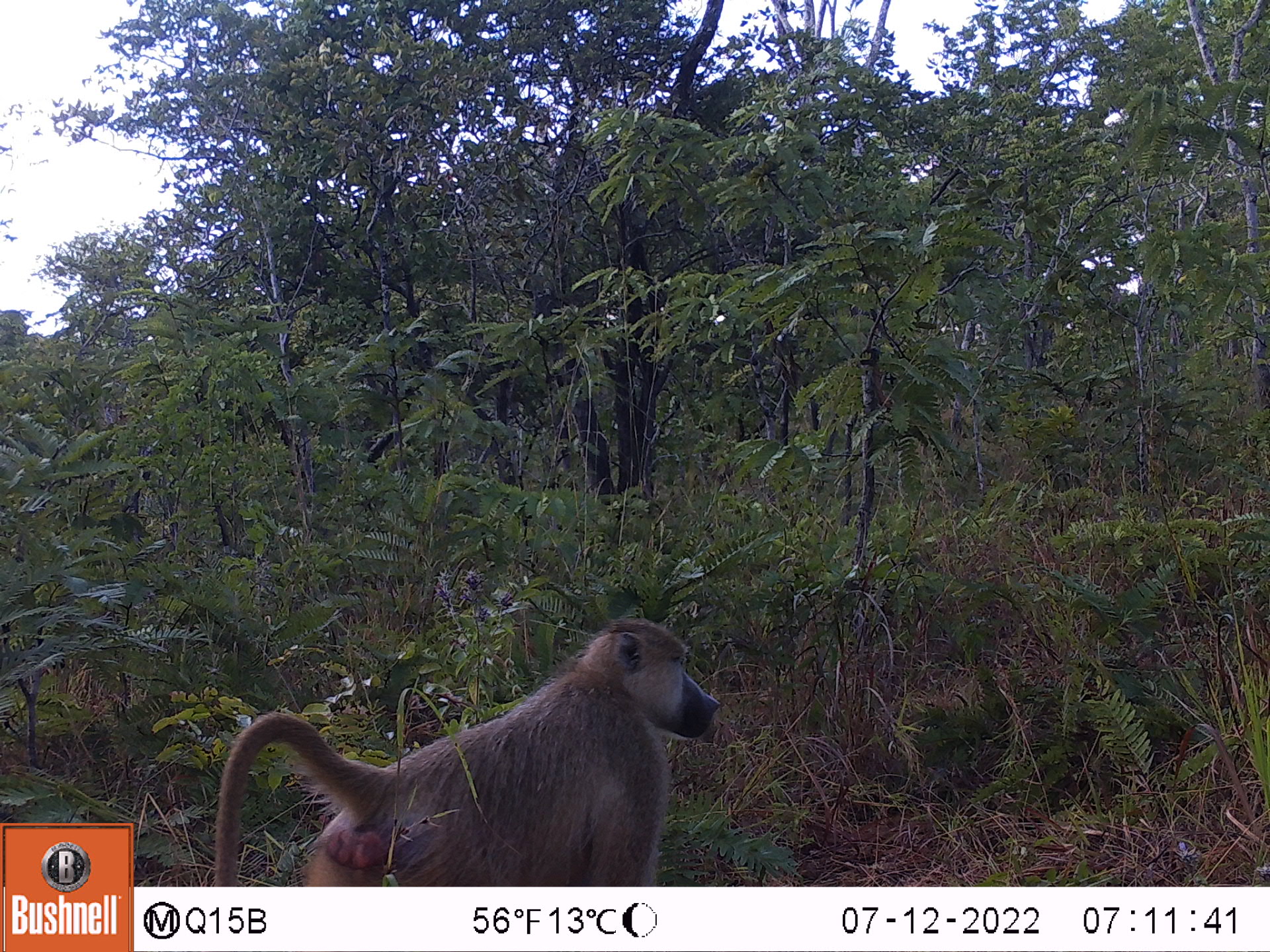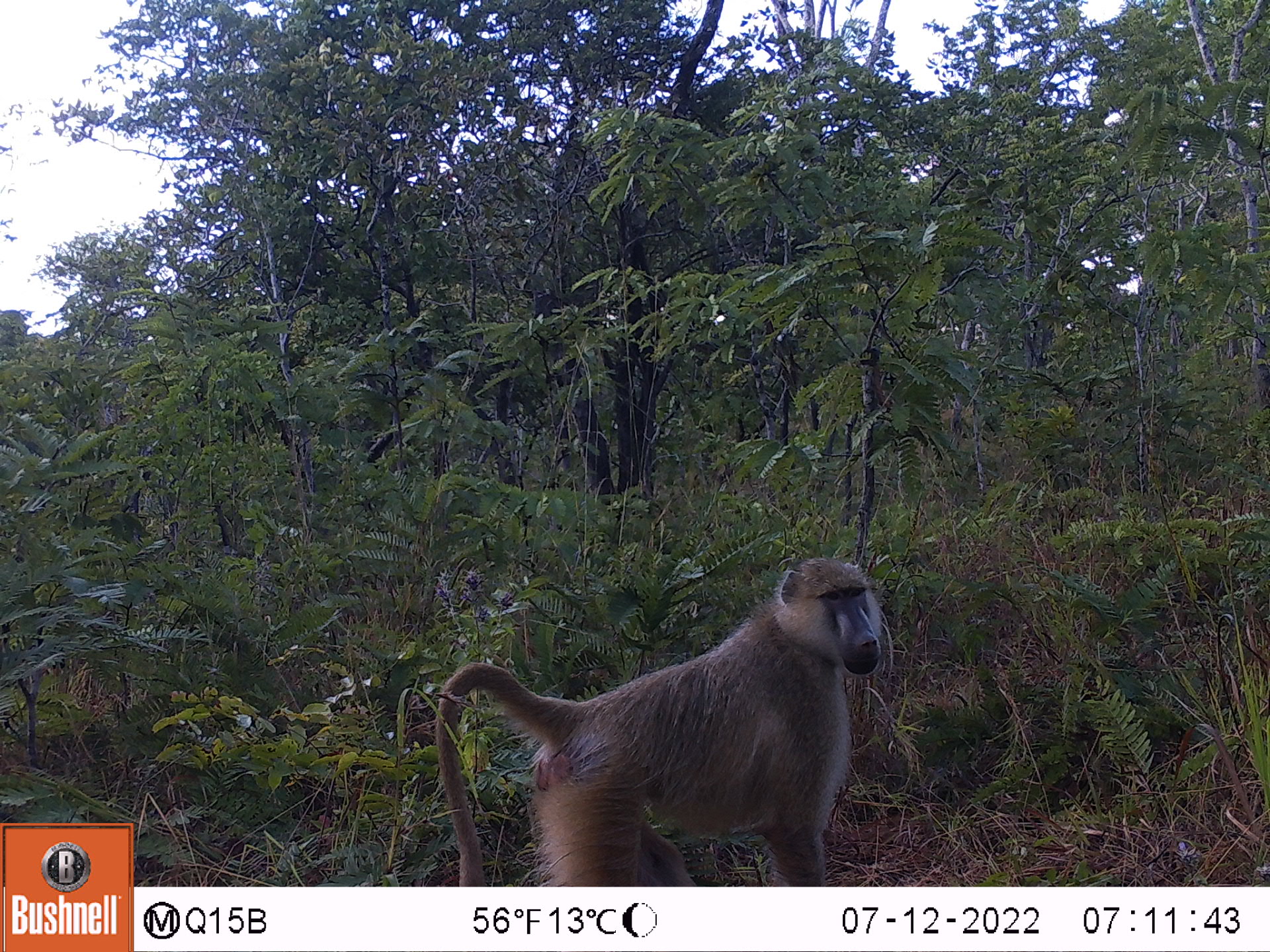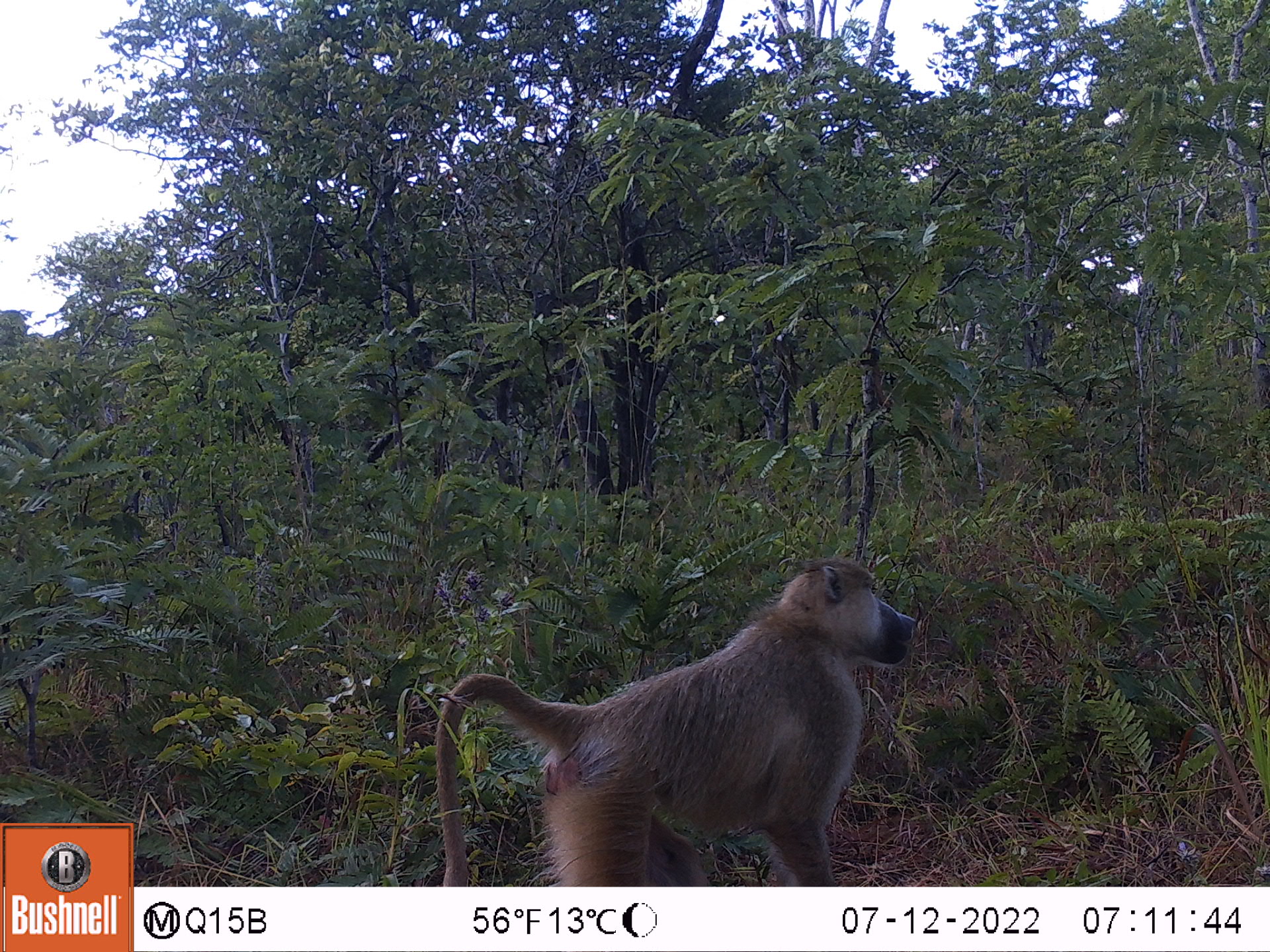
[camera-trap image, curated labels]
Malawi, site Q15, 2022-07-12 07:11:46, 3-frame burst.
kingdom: Animalia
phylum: Chordata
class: Mammalia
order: Primates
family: Cercopithecidae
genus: Papio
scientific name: Papio cynocephalus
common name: yellow baboon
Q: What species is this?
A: Yellow baboon (Papio cynocephalus).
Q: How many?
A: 1.